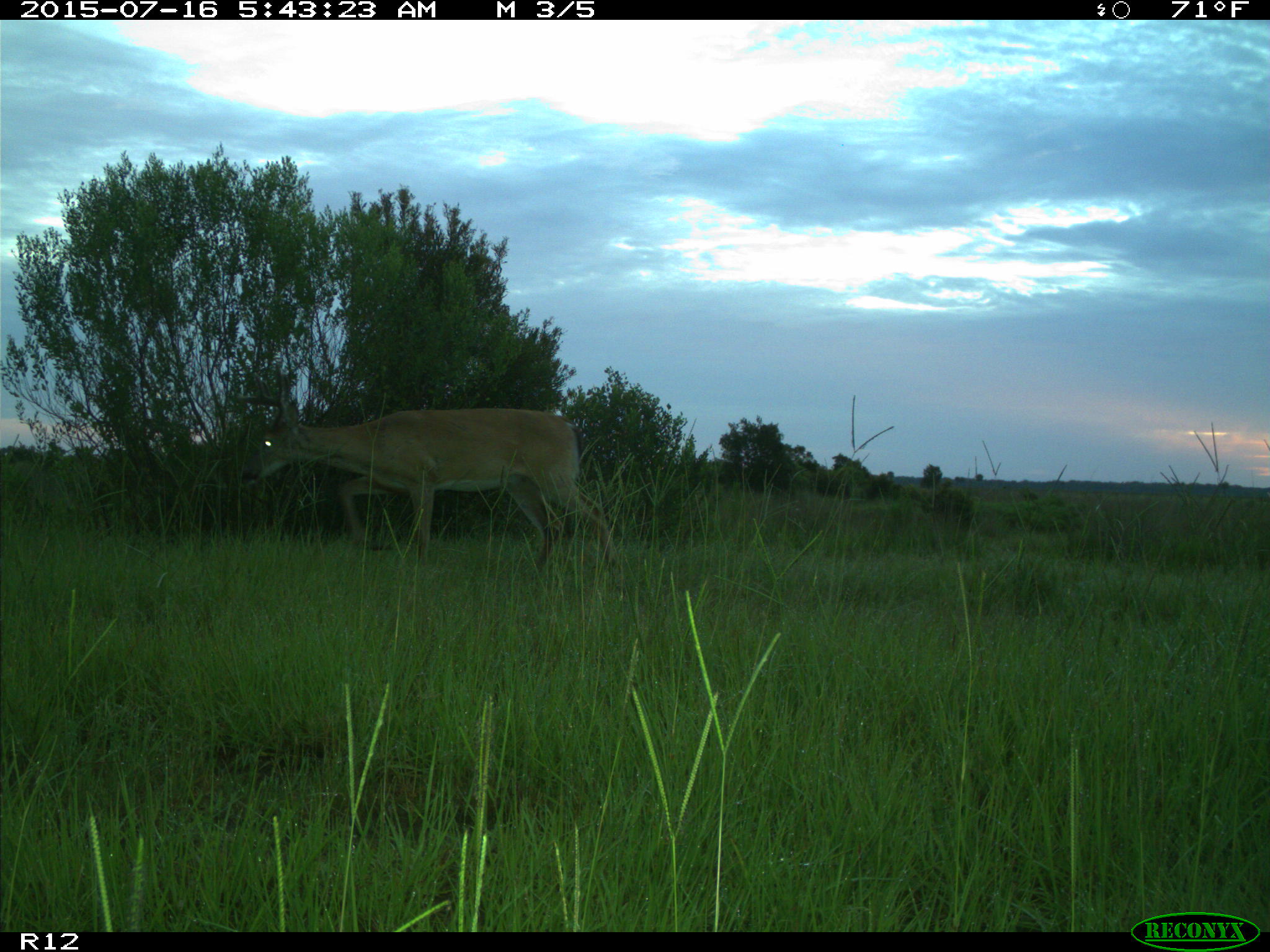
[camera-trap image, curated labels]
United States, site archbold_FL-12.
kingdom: Animalia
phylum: Chordata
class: Mammalia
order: Artiodactyla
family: Cervidae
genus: Odocoileus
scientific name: Odocoileus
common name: deer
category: unidentified deer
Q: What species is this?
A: Unidentified deer (deer) (Odocoileus).